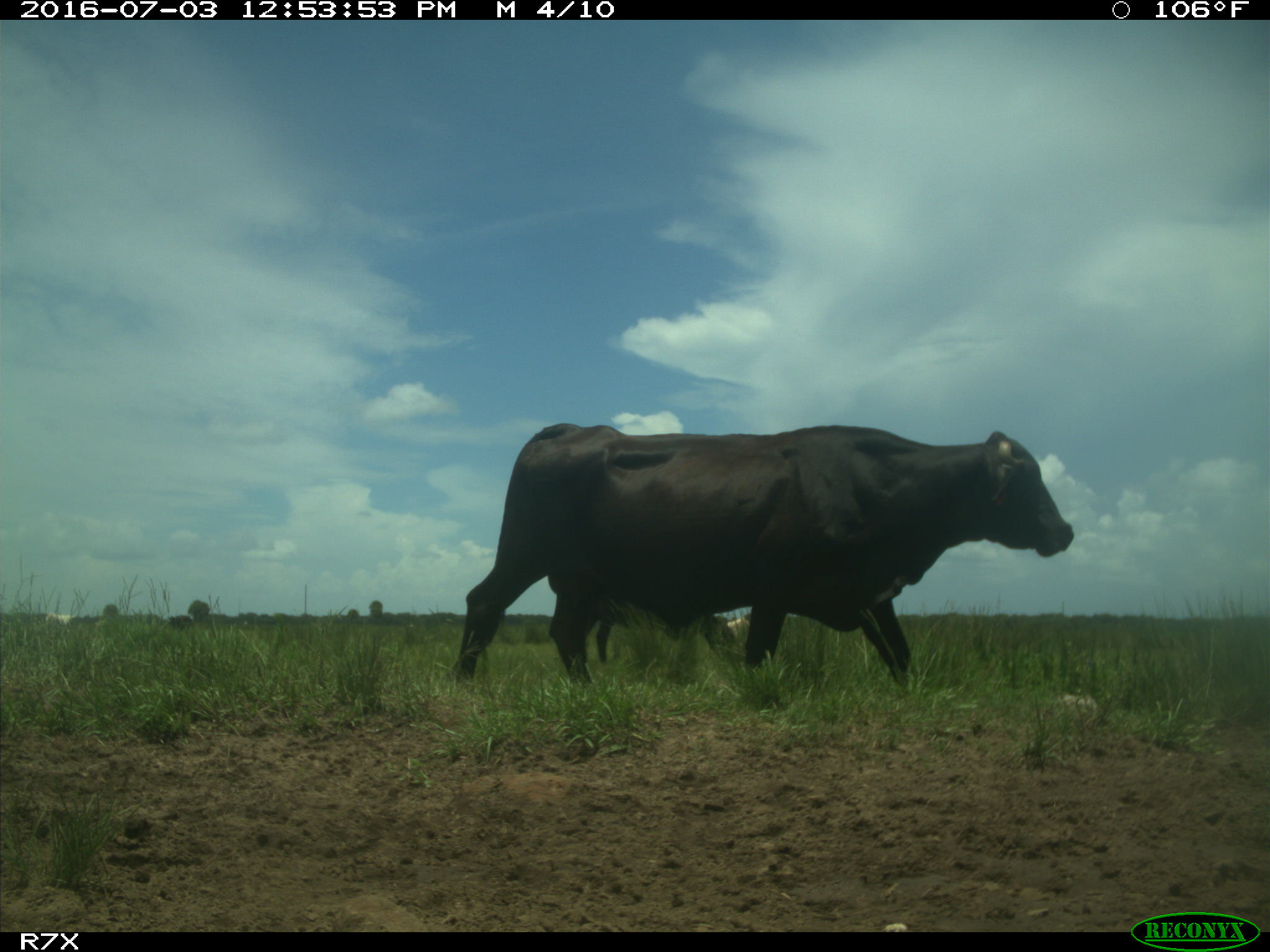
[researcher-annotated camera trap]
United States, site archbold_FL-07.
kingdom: Animalia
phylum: Chordata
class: Mammalia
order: Artiodactyla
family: Bovidae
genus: Bos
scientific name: Bos taurus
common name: domestic cow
Bos taurus (domestic cow).